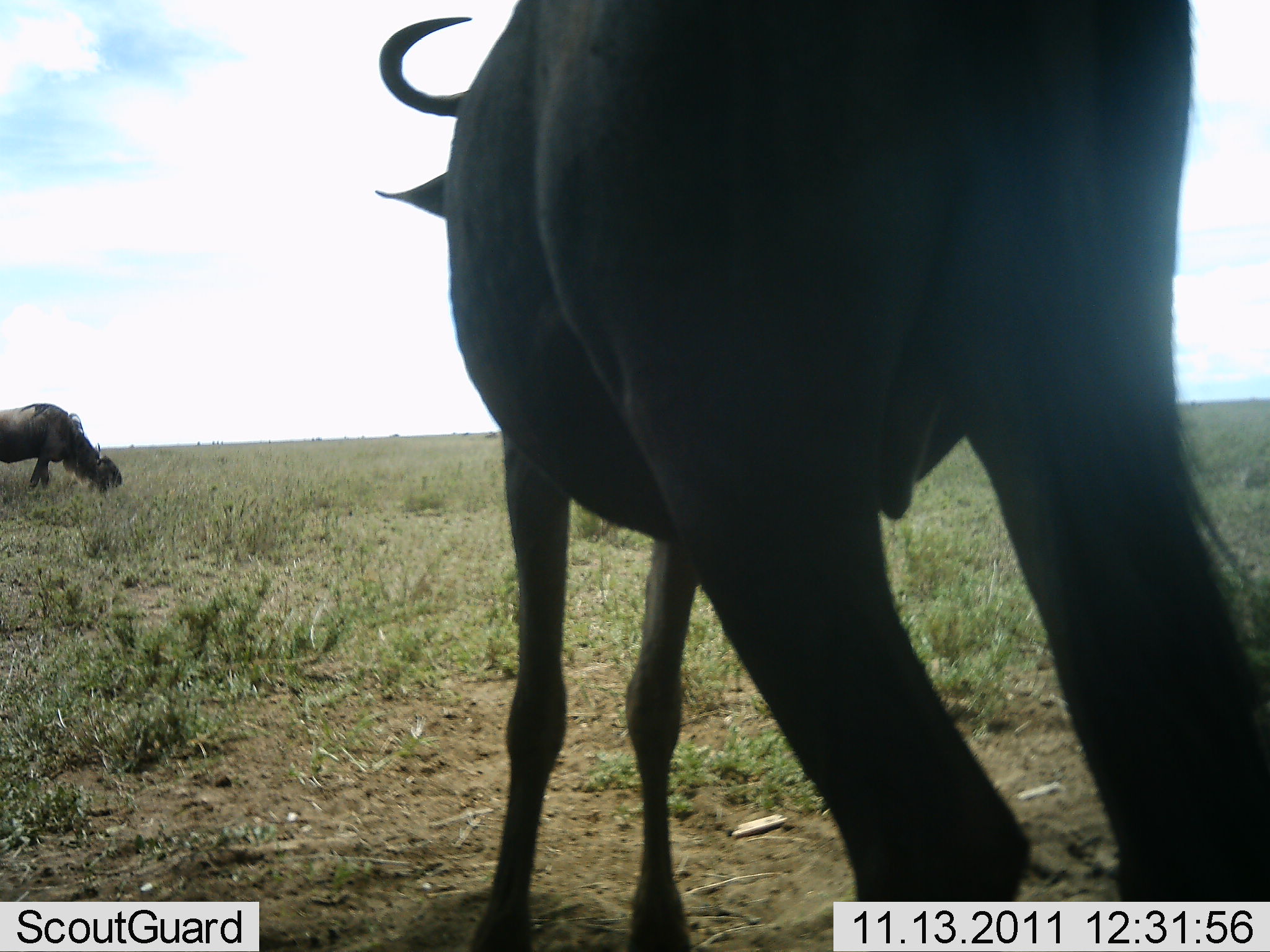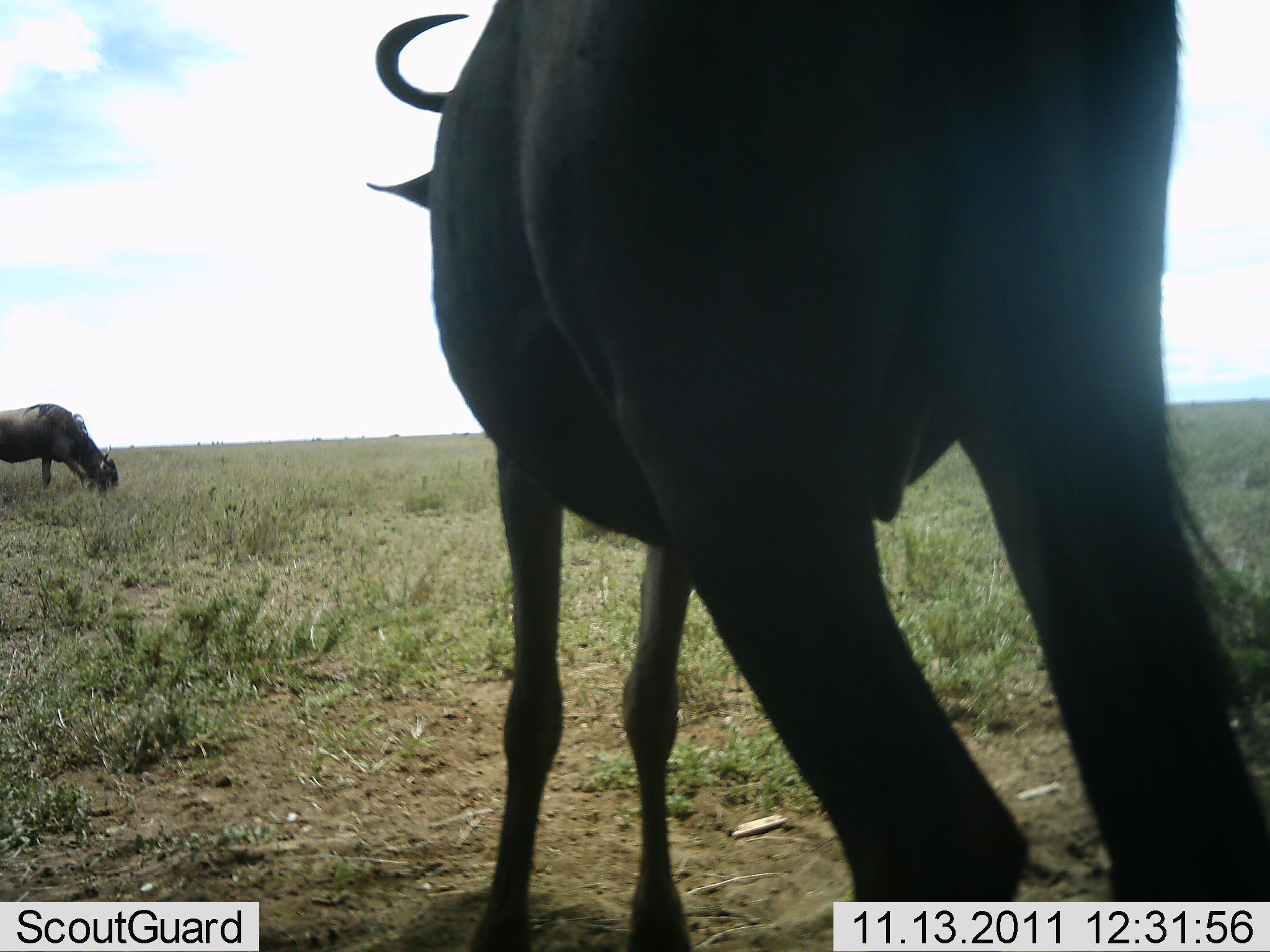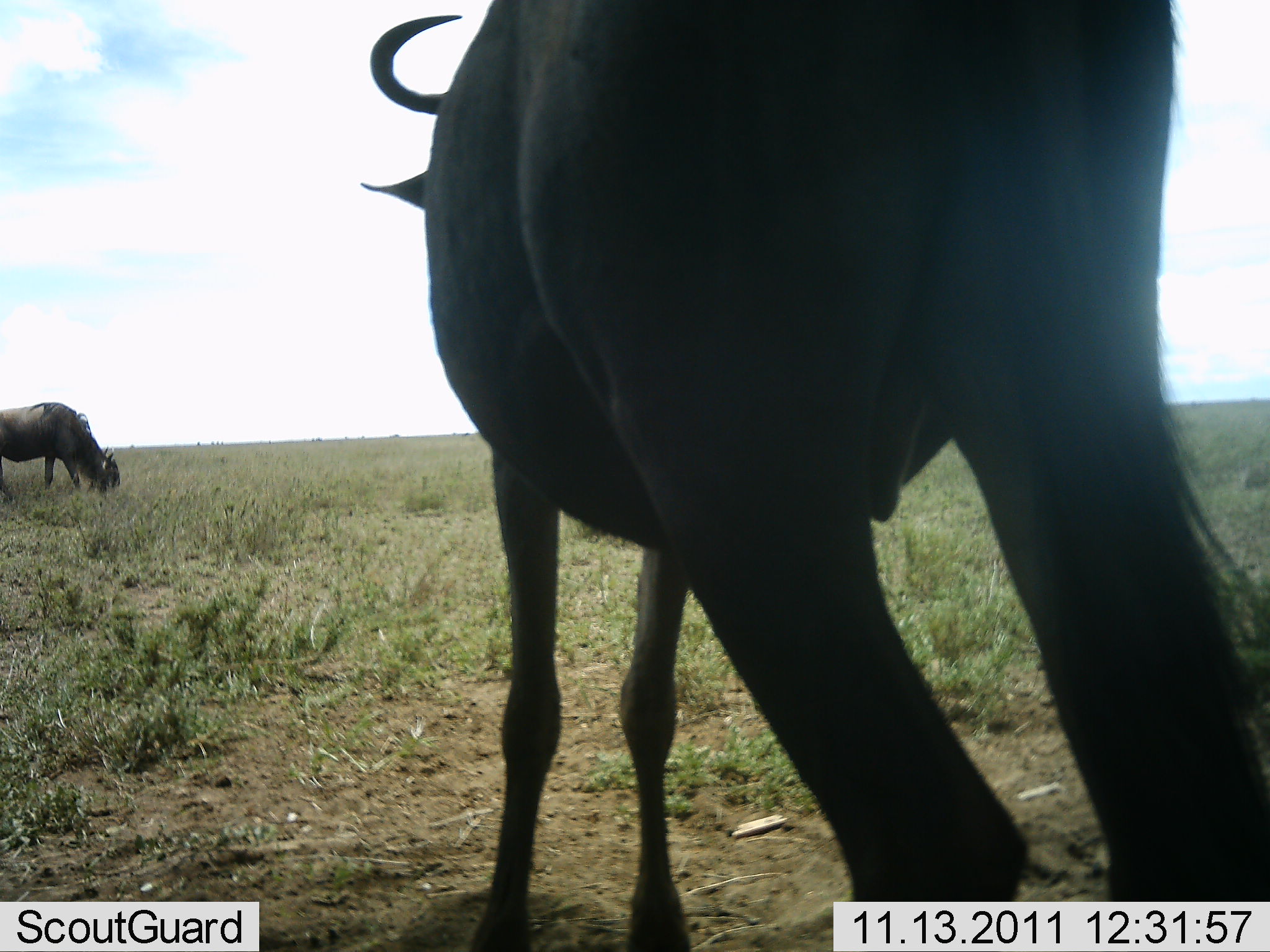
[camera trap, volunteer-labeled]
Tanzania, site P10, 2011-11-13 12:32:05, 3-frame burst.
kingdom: Animalia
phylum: Chordata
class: Mammalia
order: Artiodactyla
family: Bovidae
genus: Connochaetes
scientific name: Connochaetes taurinus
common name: blue wildebeest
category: wildebeest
Wildebeest (blue wildebeest) (Connochaetes taurinus), count 2. Behavior (volunteer vote fractions): standing 70%, resting 0%, moving 0%, interacting 0%. Young present (vote fraction): 0%. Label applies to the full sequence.